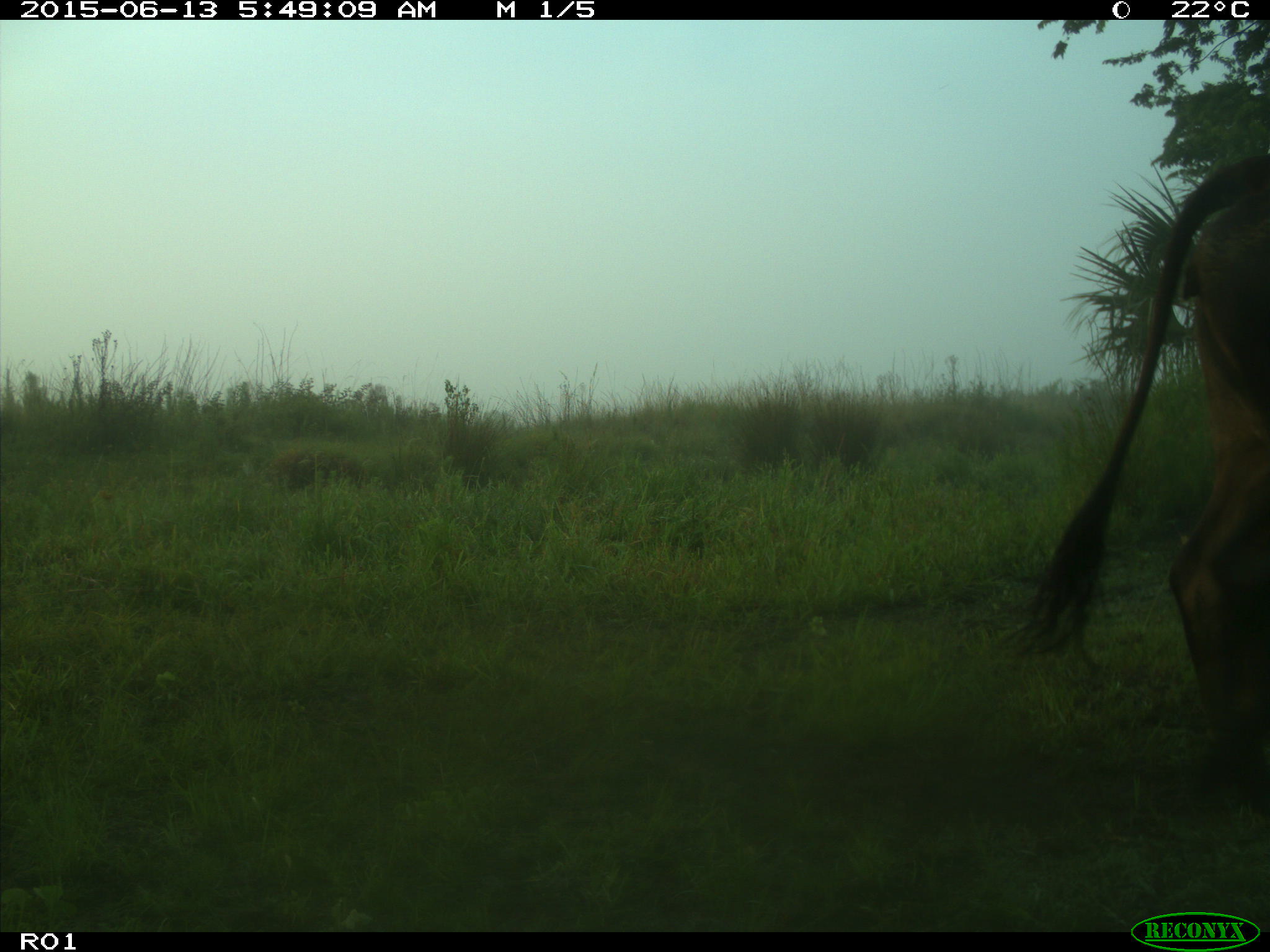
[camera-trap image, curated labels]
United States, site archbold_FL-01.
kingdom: Animalia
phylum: Chordata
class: Mammalia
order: Artiodactyla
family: Bovidae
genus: Bos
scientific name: Bos taurus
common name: domestic cow